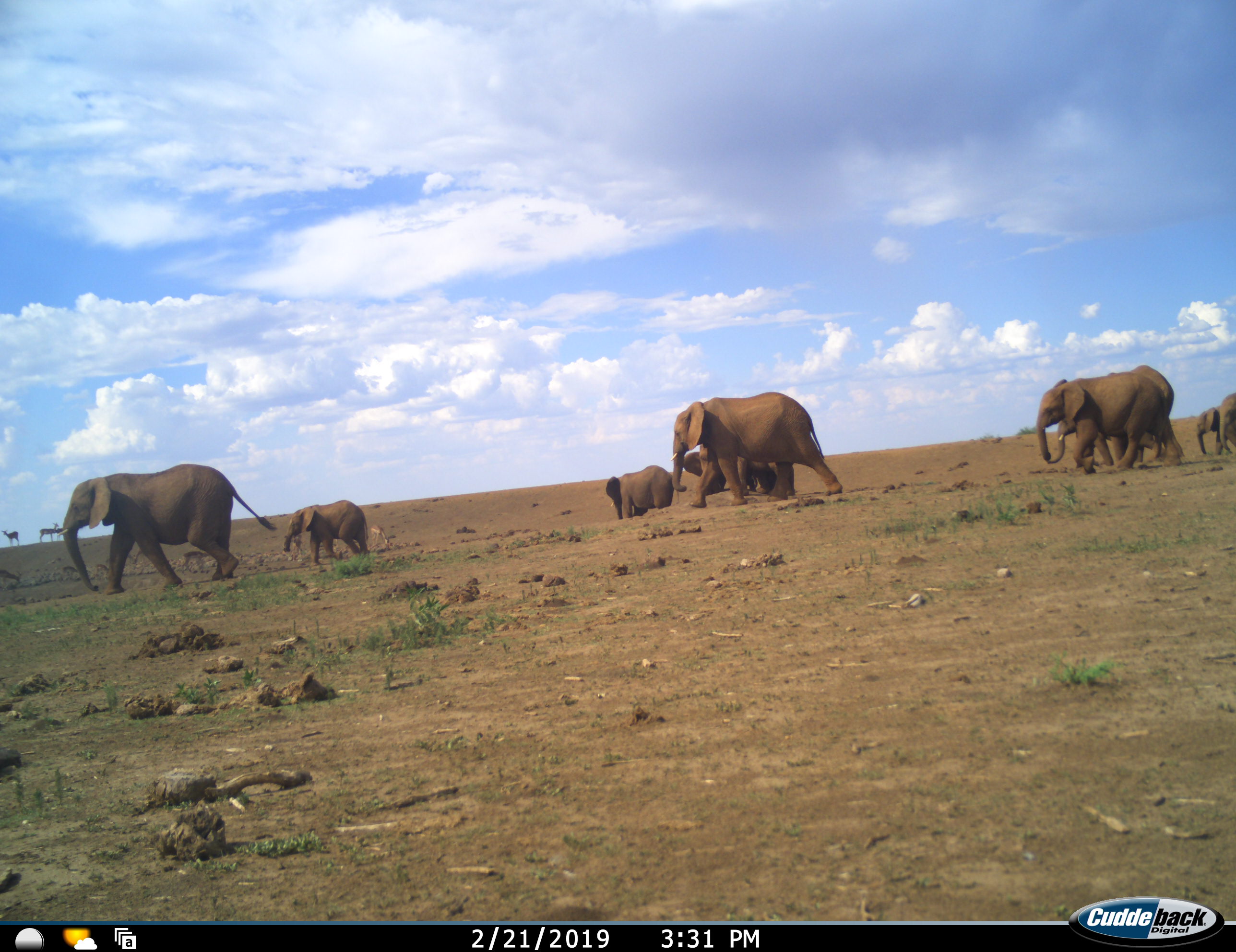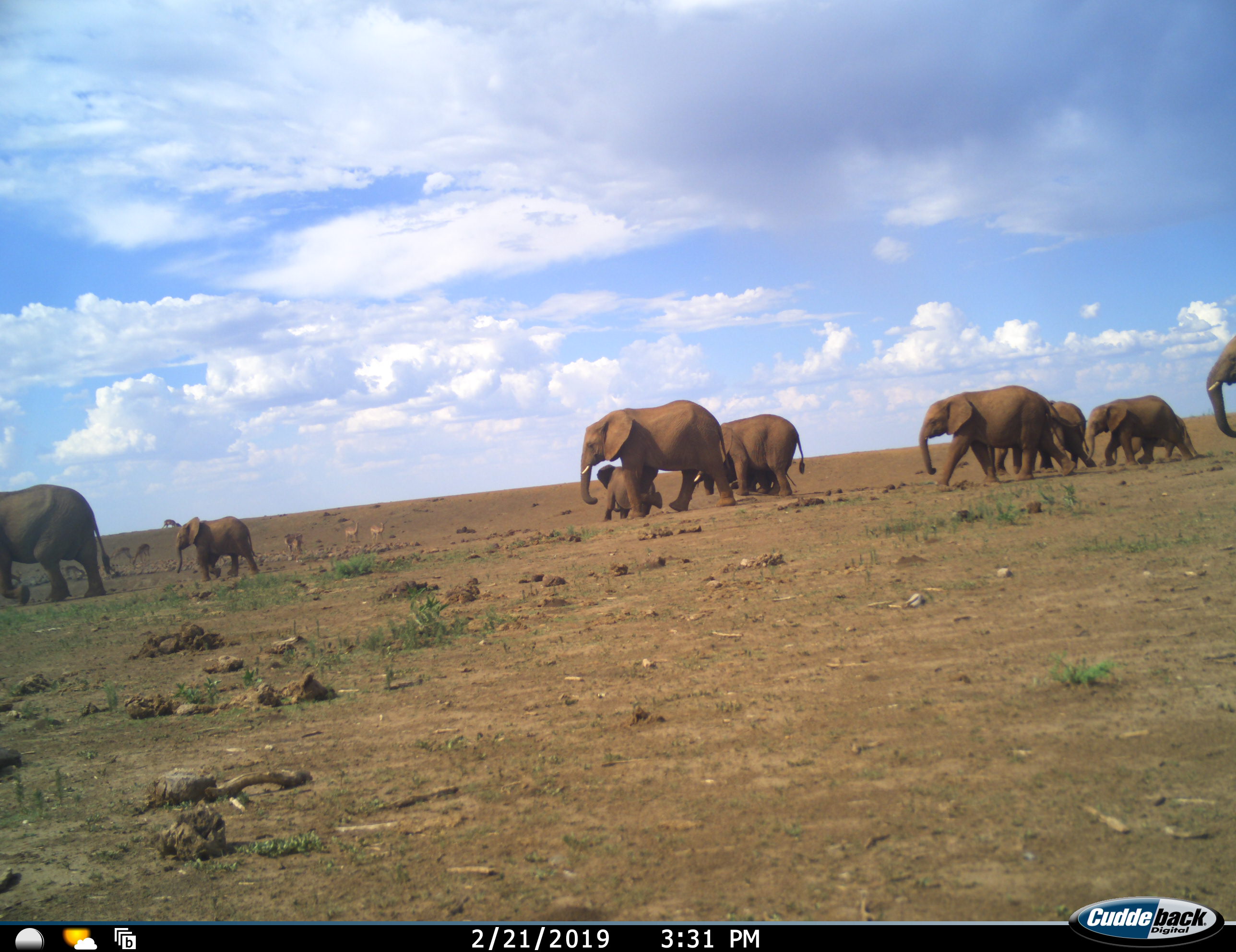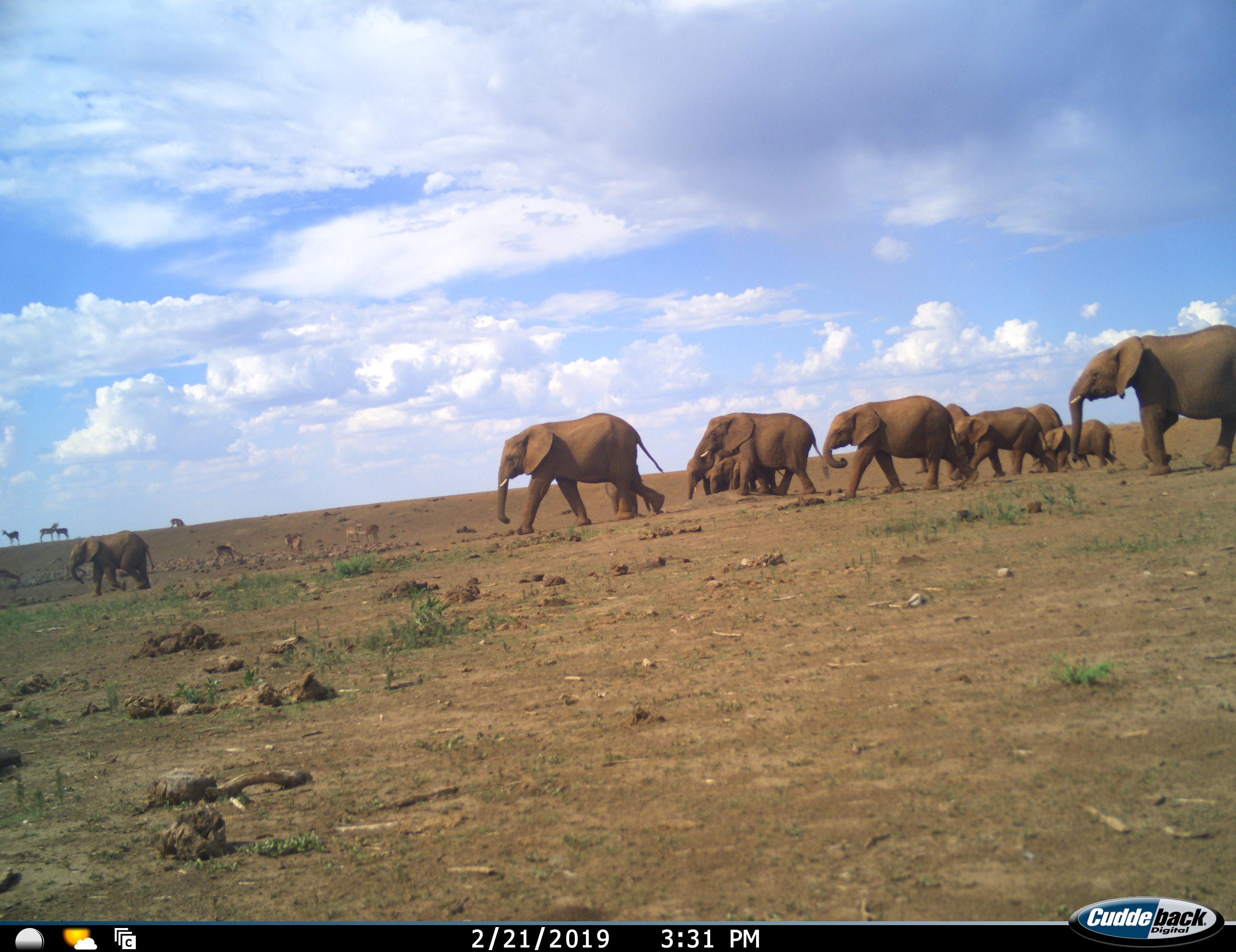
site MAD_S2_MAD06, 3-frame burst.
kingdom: Animalia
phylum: Chordata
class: Mammalia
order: Proboscidea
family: Elephantidae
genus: Loxodonta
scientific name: Loxodonta africana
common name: african bush elephant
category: elephant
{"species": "elephant (african bush elephant) (Loxodonta africana)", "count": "11-50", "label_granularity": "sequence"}